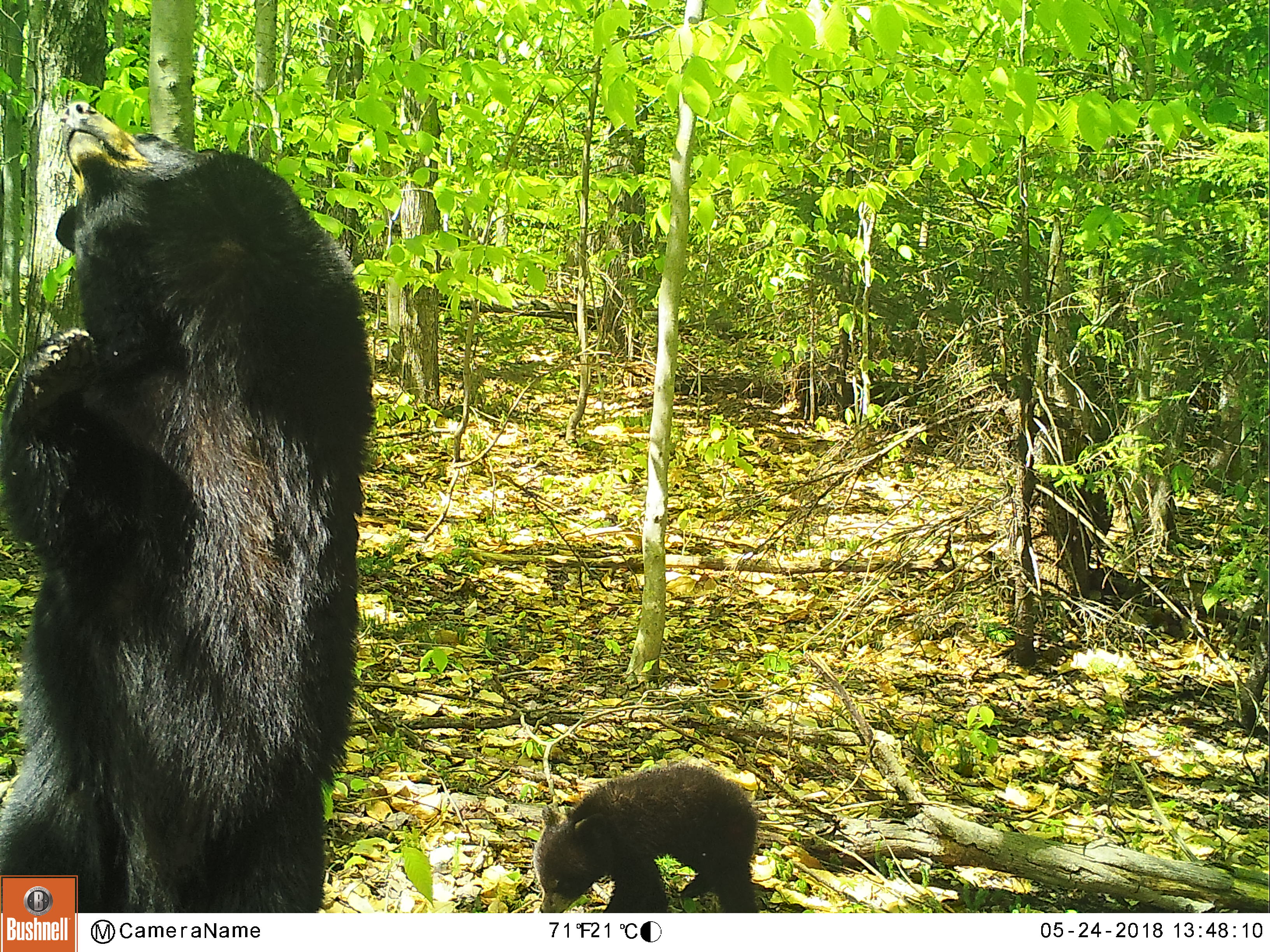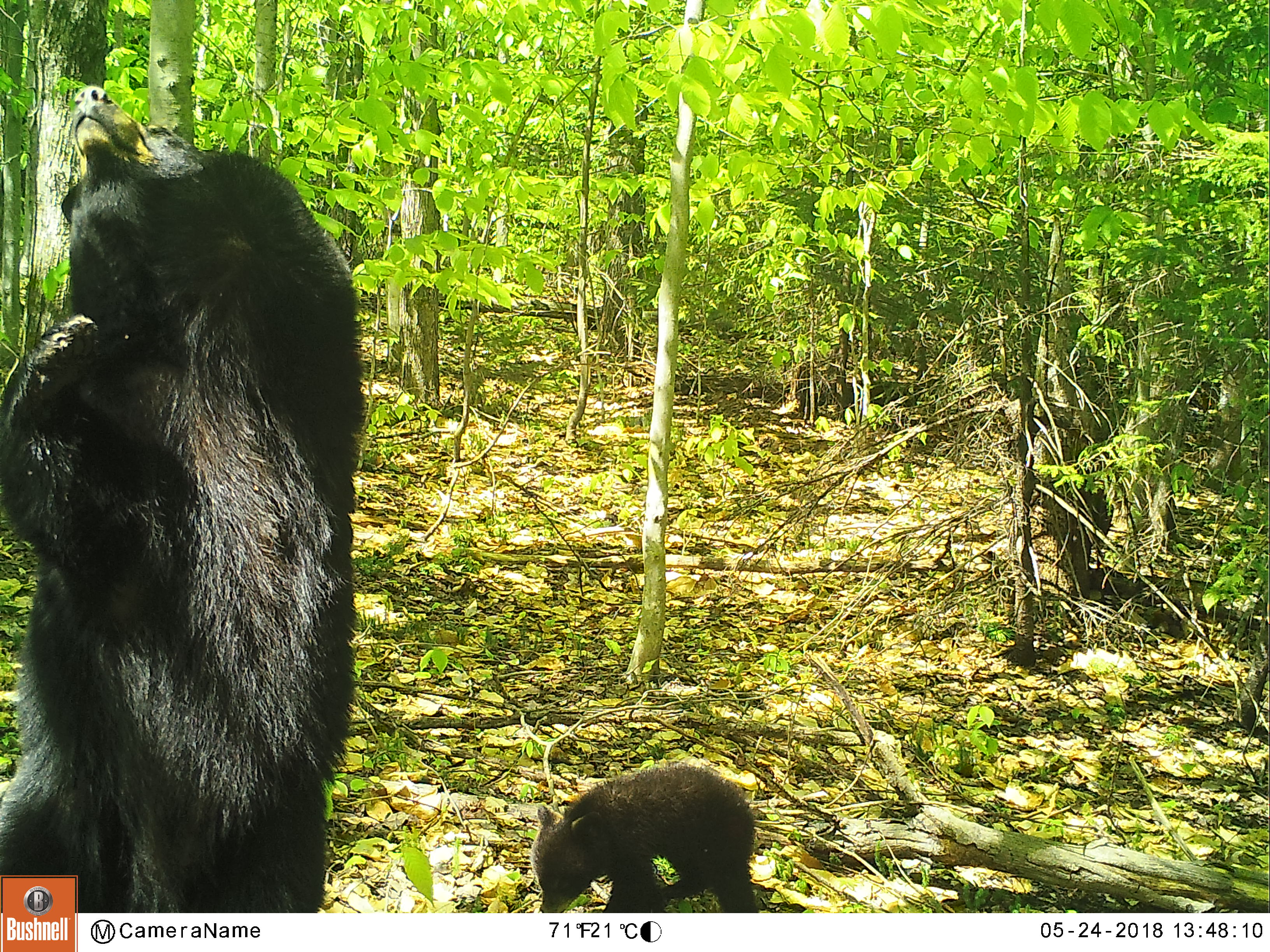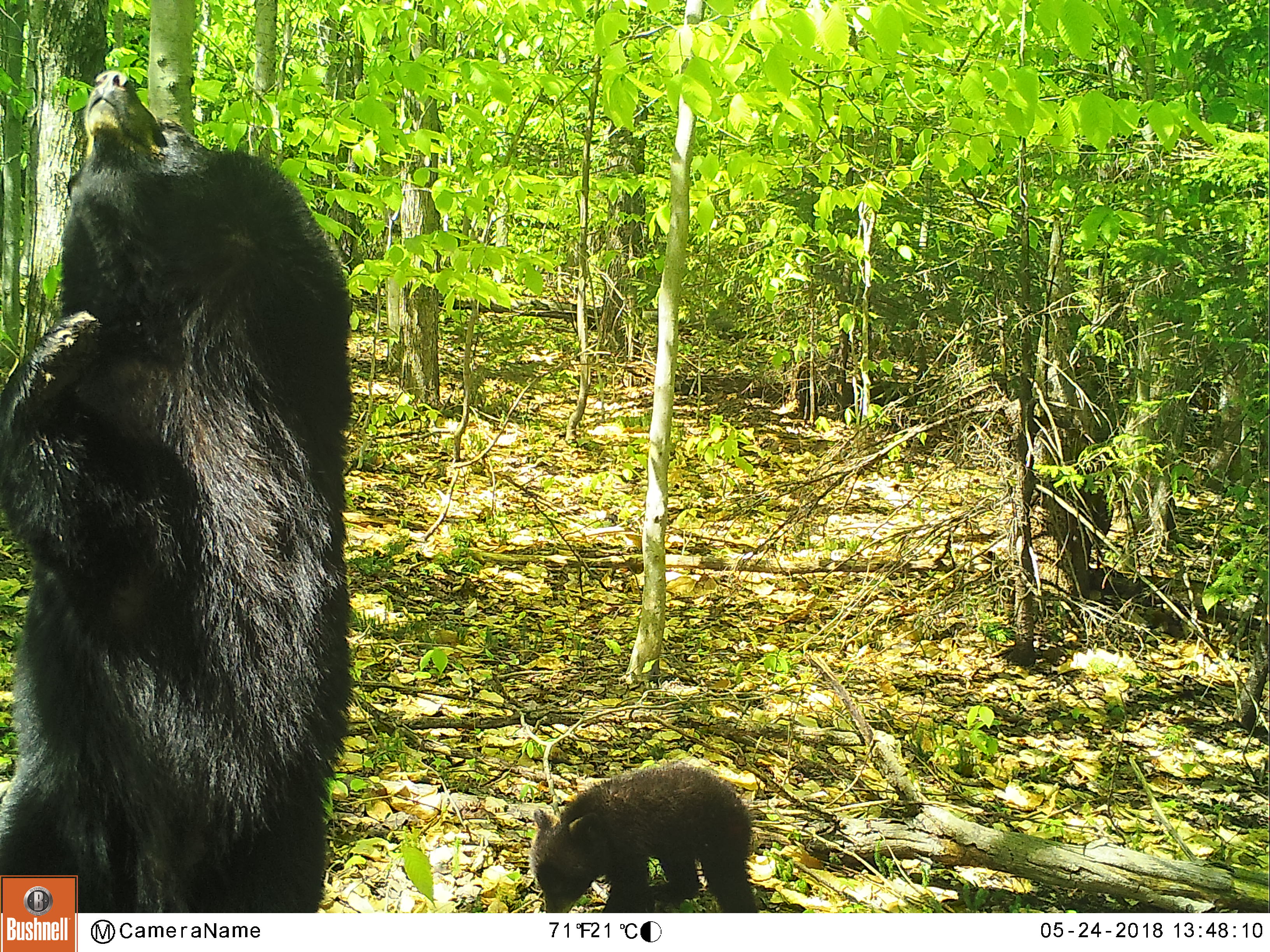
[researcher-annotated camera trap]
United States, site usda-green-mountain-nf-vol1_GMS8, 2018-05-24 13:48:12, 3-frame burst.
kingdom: Animalia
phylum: Chordata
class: Mammalia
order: Carnivora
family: Ursidae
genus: Ursus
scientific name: Ursus americanus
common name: black bear